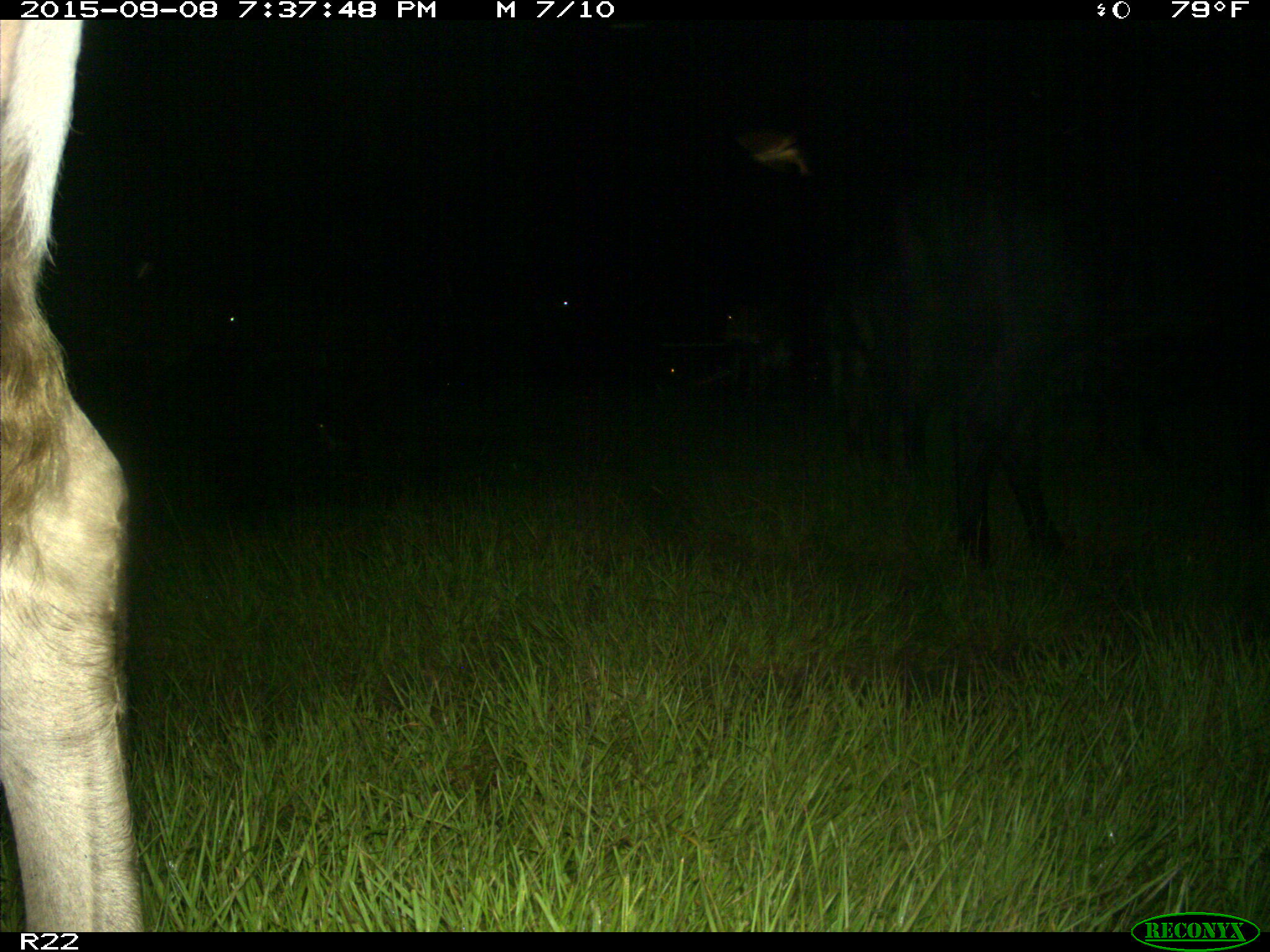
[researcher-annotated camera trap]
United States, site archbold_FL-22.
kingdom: Animalia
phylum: Chordata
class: Mammalia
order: Artiodactyla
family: Bovidae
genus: Bos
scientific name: Bos taurus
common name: domestic cow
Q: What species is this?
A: Bos taurus (domestic cow).